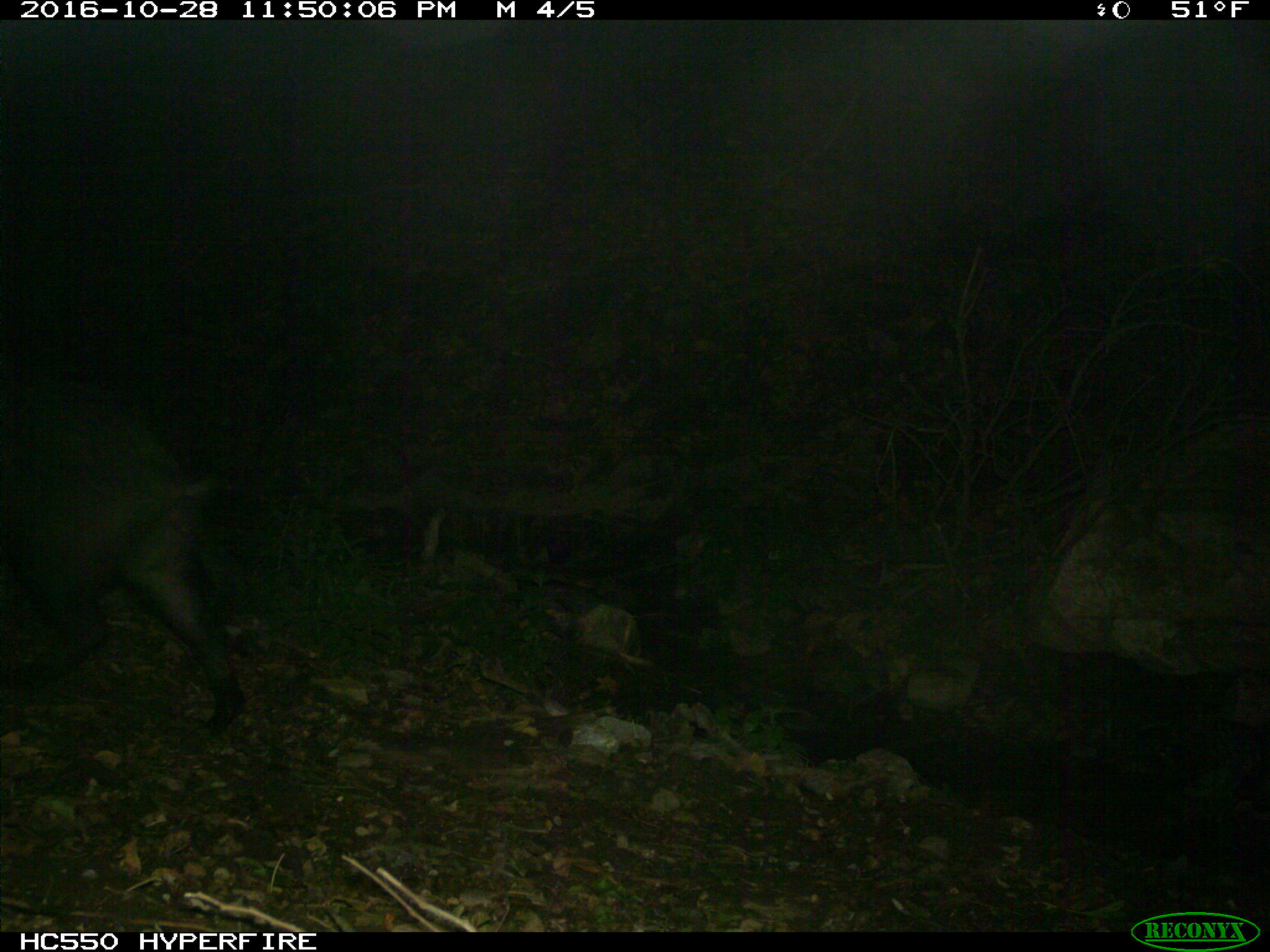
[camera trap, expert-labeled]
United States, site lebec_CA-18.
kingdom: Animalia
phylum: Chordata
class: Mammalia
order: Artiodactyla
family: Suidae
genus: Sus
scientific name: Sus scrofa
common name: wild boar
Sus scrofa (wild boar).